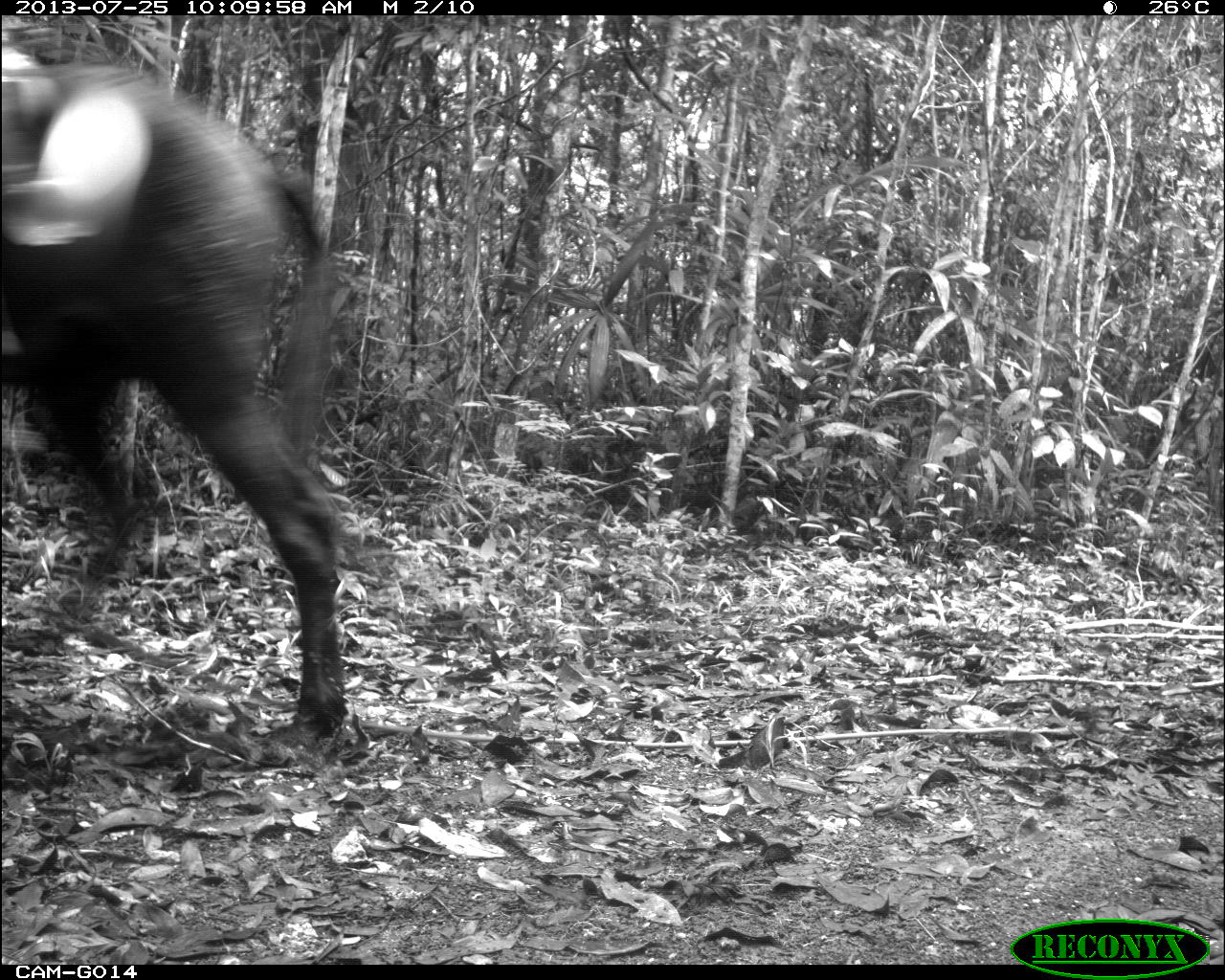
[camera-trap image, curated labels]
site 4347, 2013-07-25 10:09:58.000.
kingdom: Animalia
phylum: Chordata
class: Mammalia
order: Perissodactyla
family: Equidae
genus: Equus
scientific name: Equus ferus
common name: wild horse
Equus ferus (wild horse), count 2.